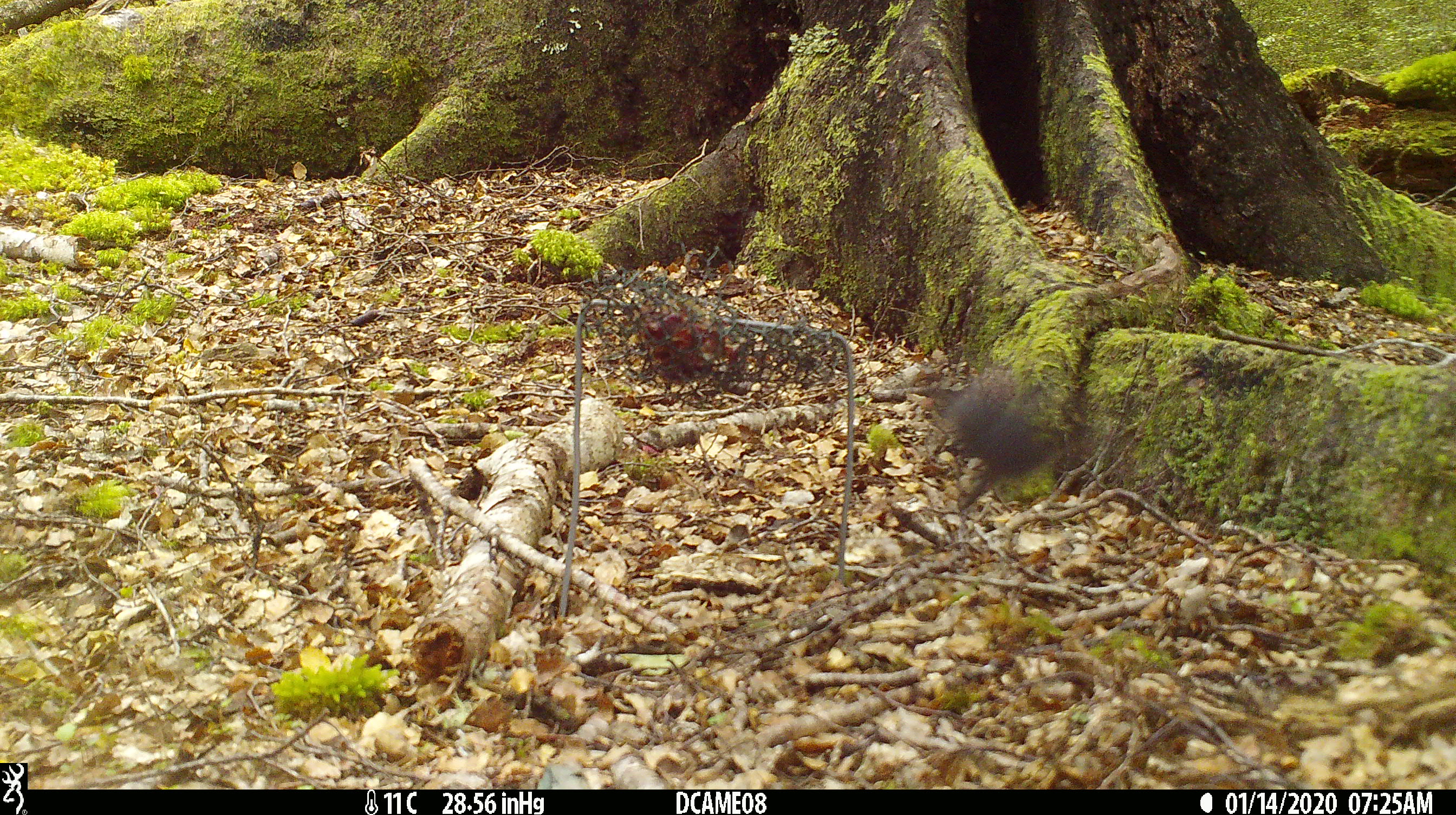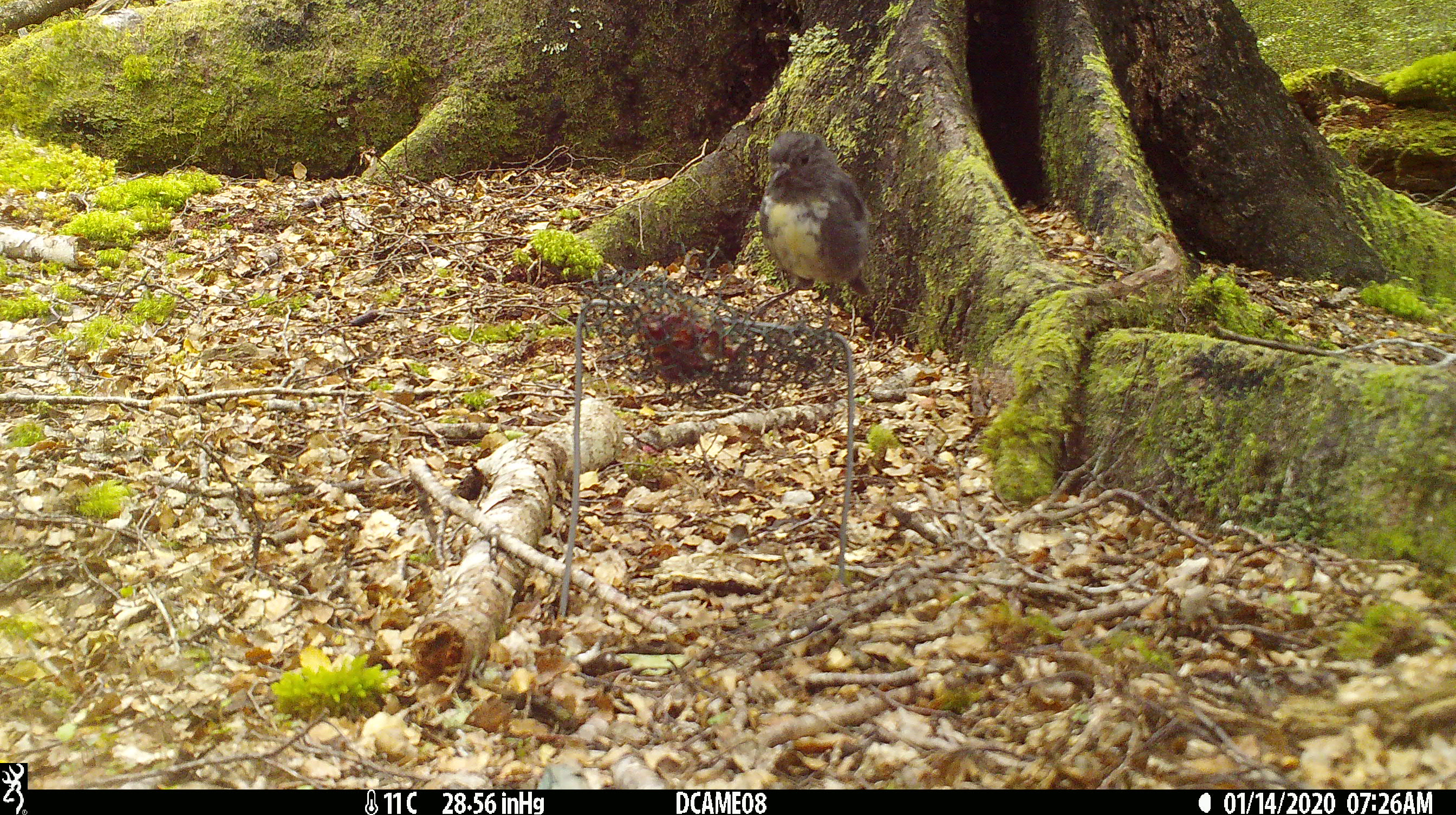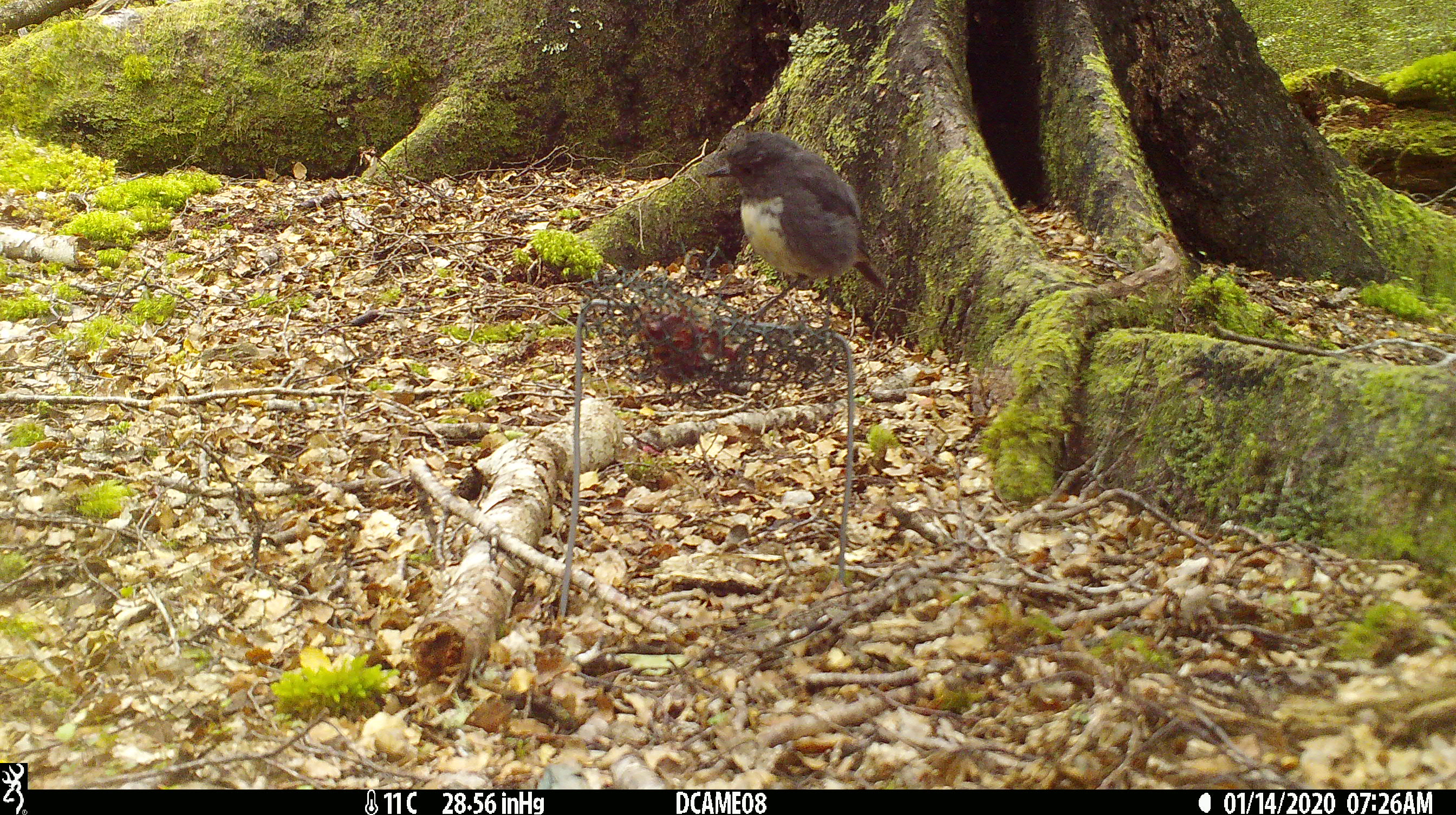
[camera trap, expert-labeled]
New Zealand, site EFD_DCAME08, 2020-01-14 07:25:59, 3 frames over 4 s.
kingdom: Animalia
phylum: Chordata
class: Aves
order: Passeriformes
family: Petroicidae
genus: Petroica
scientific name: Petroica australis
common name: new zealand robin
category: robin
Robin (new zealand robin) (Petroica australis).